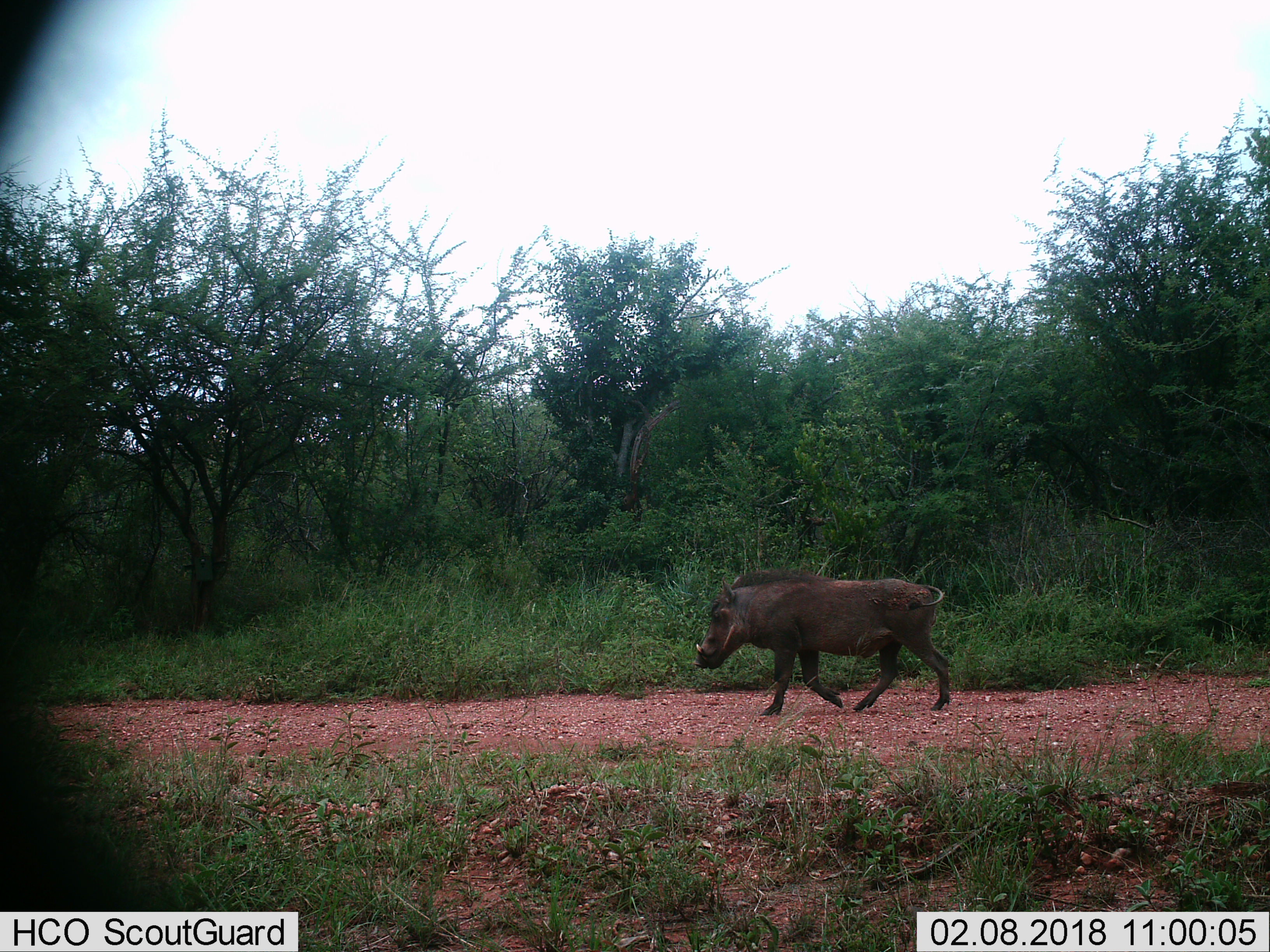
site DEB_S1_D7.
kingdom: Animalia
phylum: Chordata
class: Mammalia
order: Artiodactyla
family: Suidae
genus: Phacochoerus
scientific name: Phacochoerus africanus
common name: warthog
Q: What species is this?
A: Warthog (Phacochoerus africanus).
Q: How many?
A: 1.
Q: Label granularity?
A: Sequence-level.